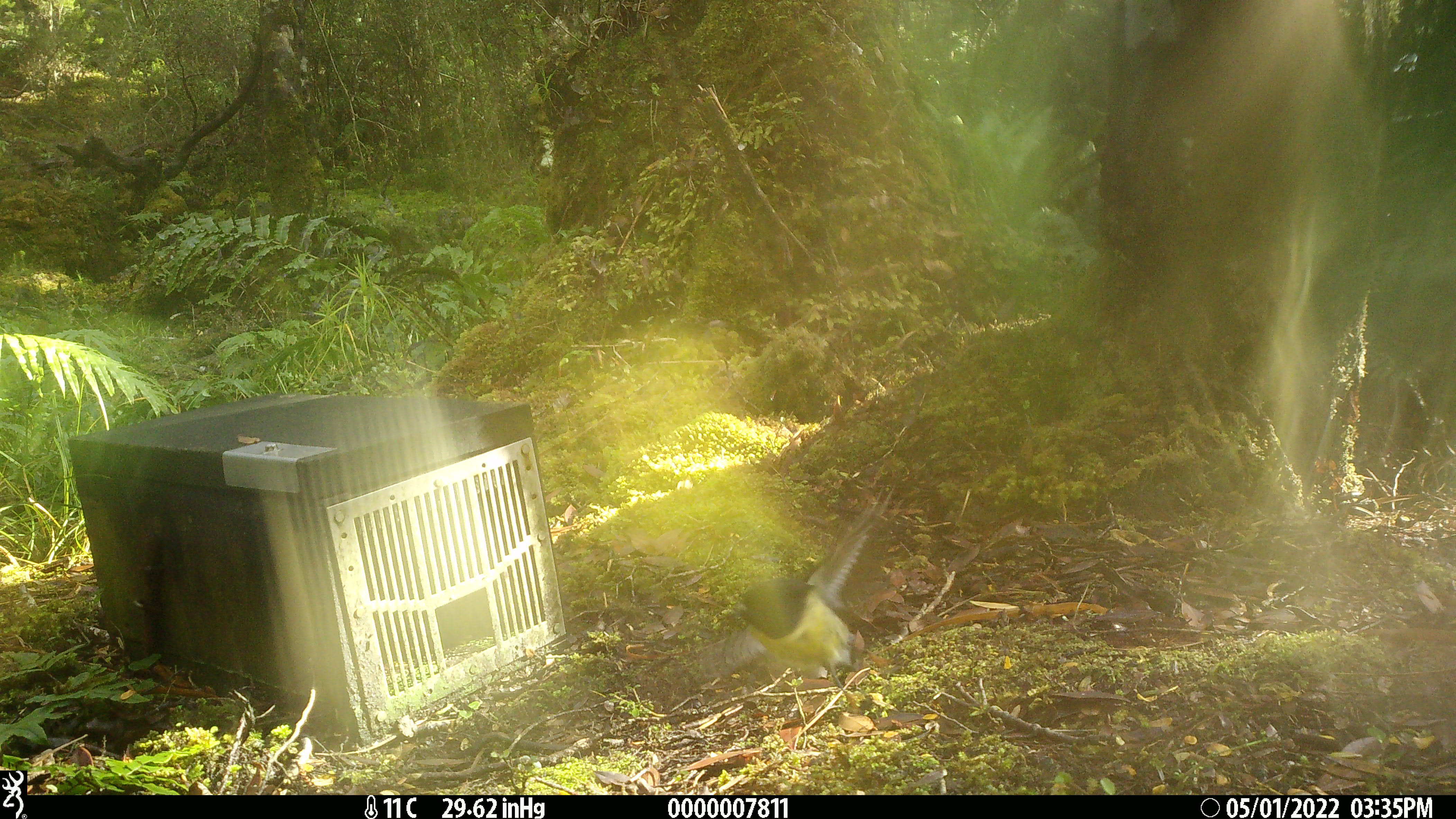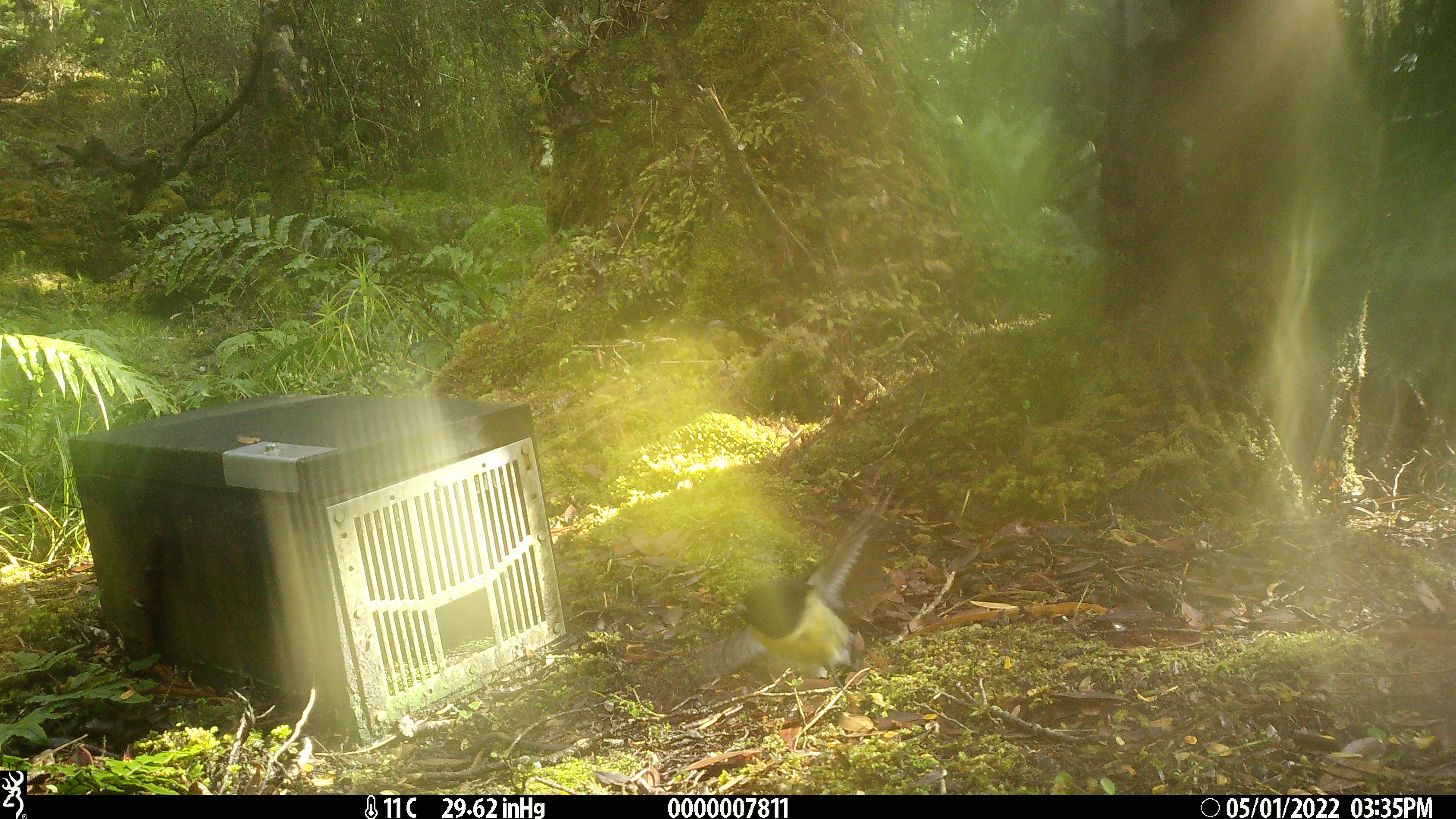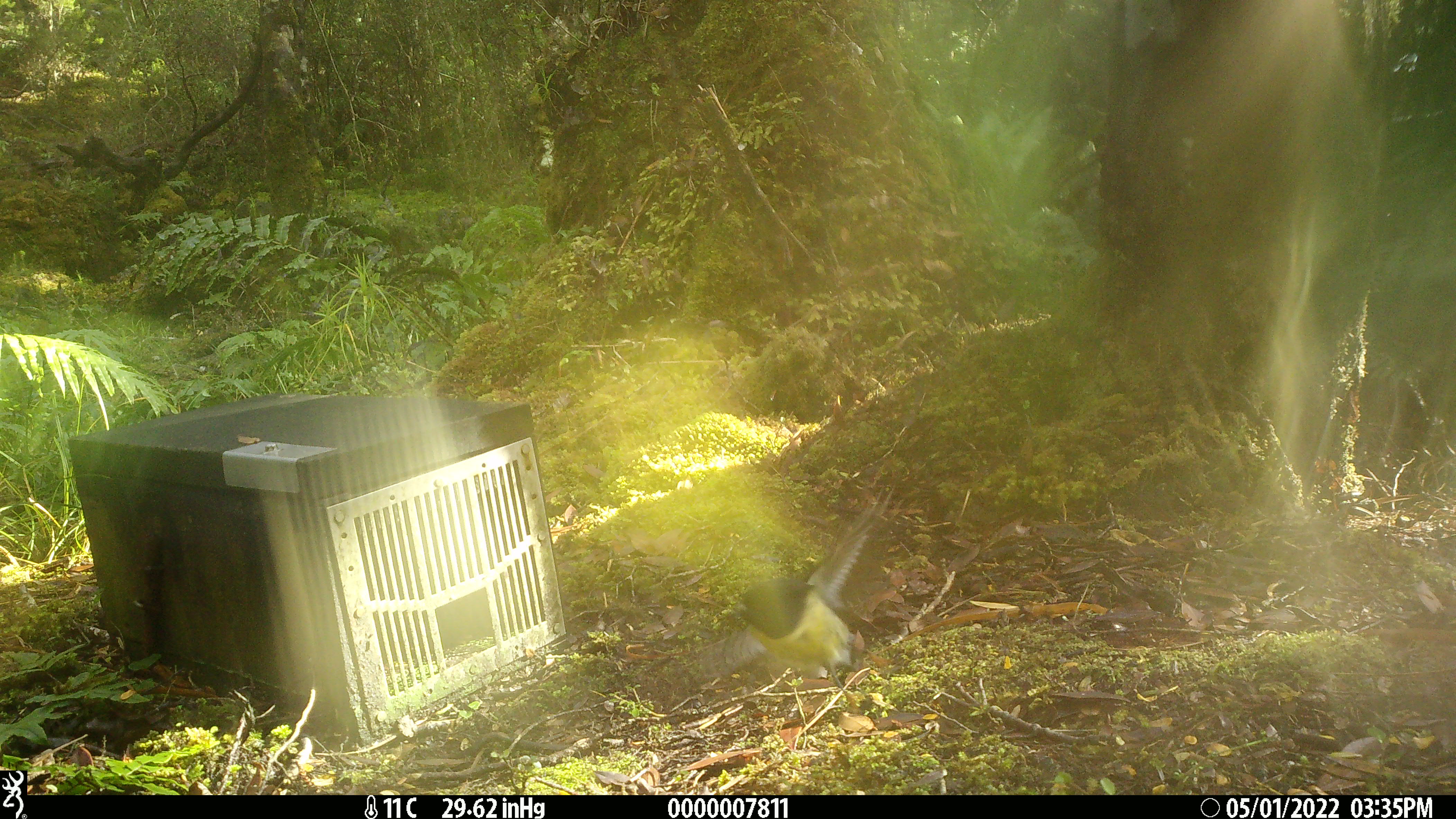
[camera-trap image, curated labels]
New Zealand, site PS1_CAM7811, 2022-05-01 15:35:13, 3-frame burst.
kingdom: Animalia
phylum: Chordata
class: Aves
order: Passeriformes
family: Petroicidae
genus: Petroica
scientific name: Petroica macrocephala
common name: tomtit